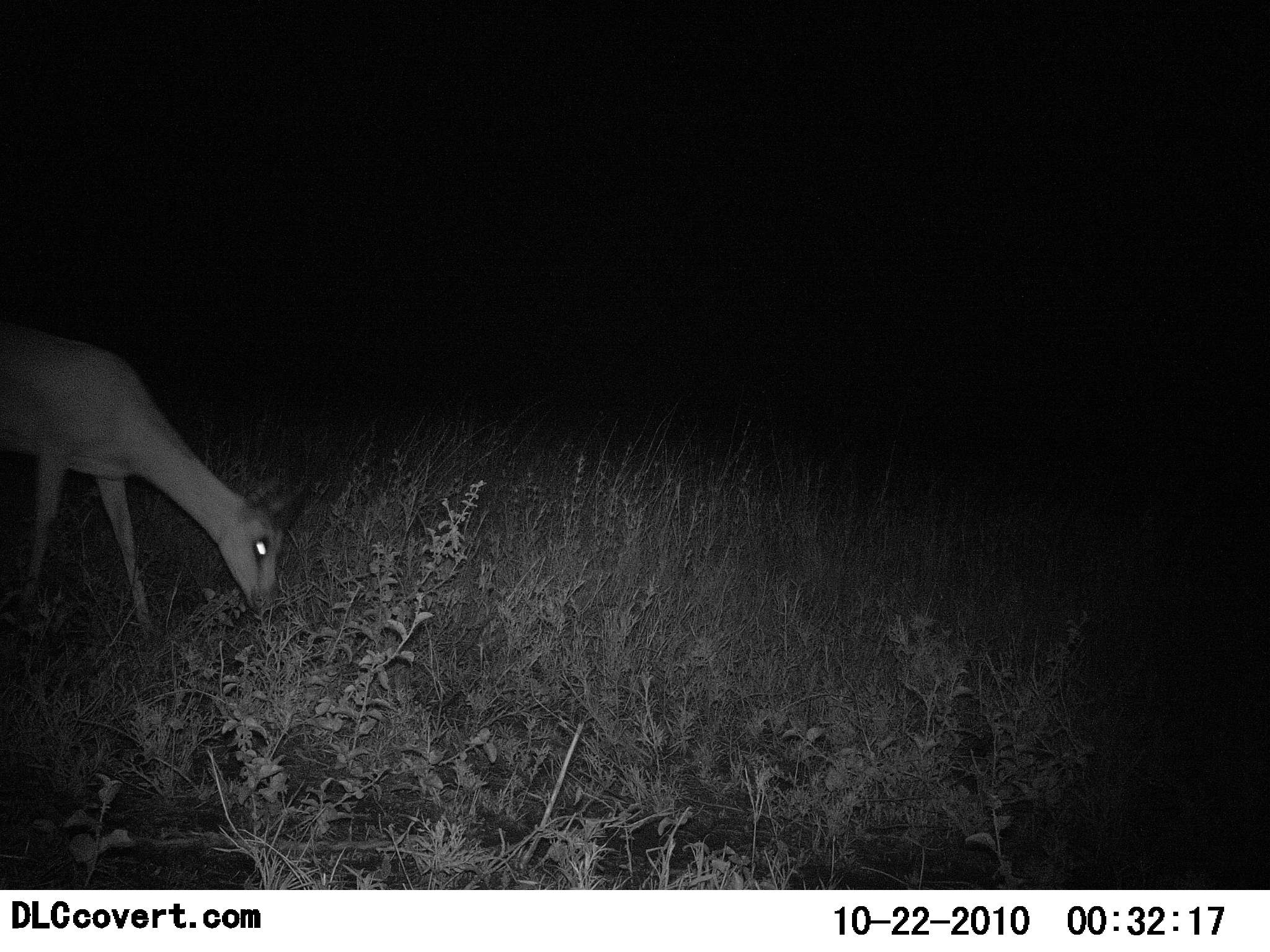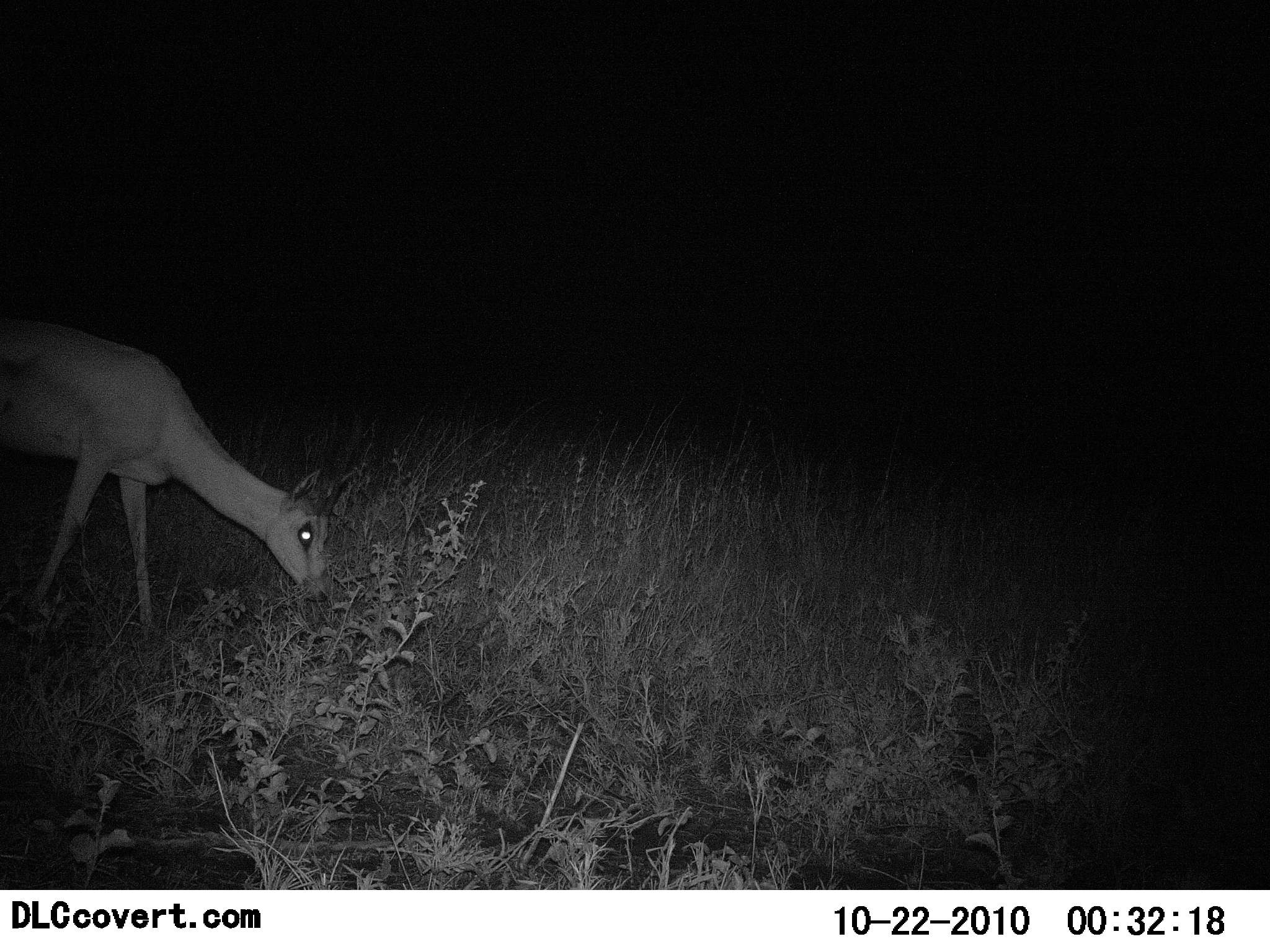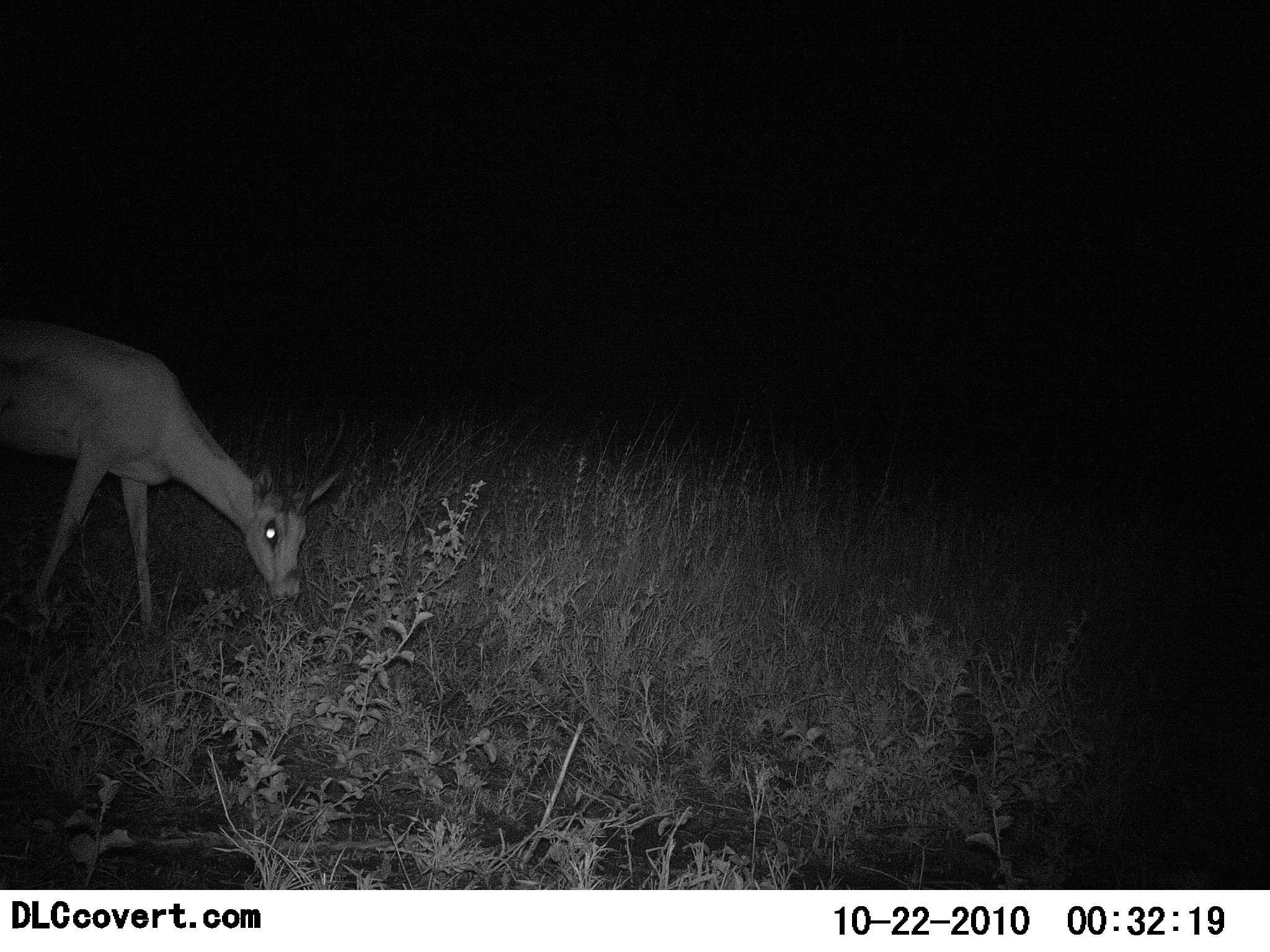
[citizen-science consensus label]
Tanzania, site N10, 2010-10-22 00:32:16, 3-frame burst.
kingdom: Animalia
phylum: Chordata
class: Mammalia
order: Artiodactyla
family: Bovidae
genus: Nanger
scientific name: Nanger granti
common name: grant's gazelle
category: gazellegrants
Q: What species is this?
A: Gazellegrants (grant's gazelle) (Nanger granti).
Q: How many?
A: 1.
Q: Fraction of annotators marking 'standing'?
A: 7%.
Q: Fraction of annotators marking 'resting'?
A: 0%.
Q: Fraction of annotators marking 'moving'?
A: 13%.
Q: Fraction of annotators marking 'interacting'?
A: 0%.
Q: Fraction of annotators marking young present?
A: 7%.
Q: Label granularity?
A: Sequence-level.